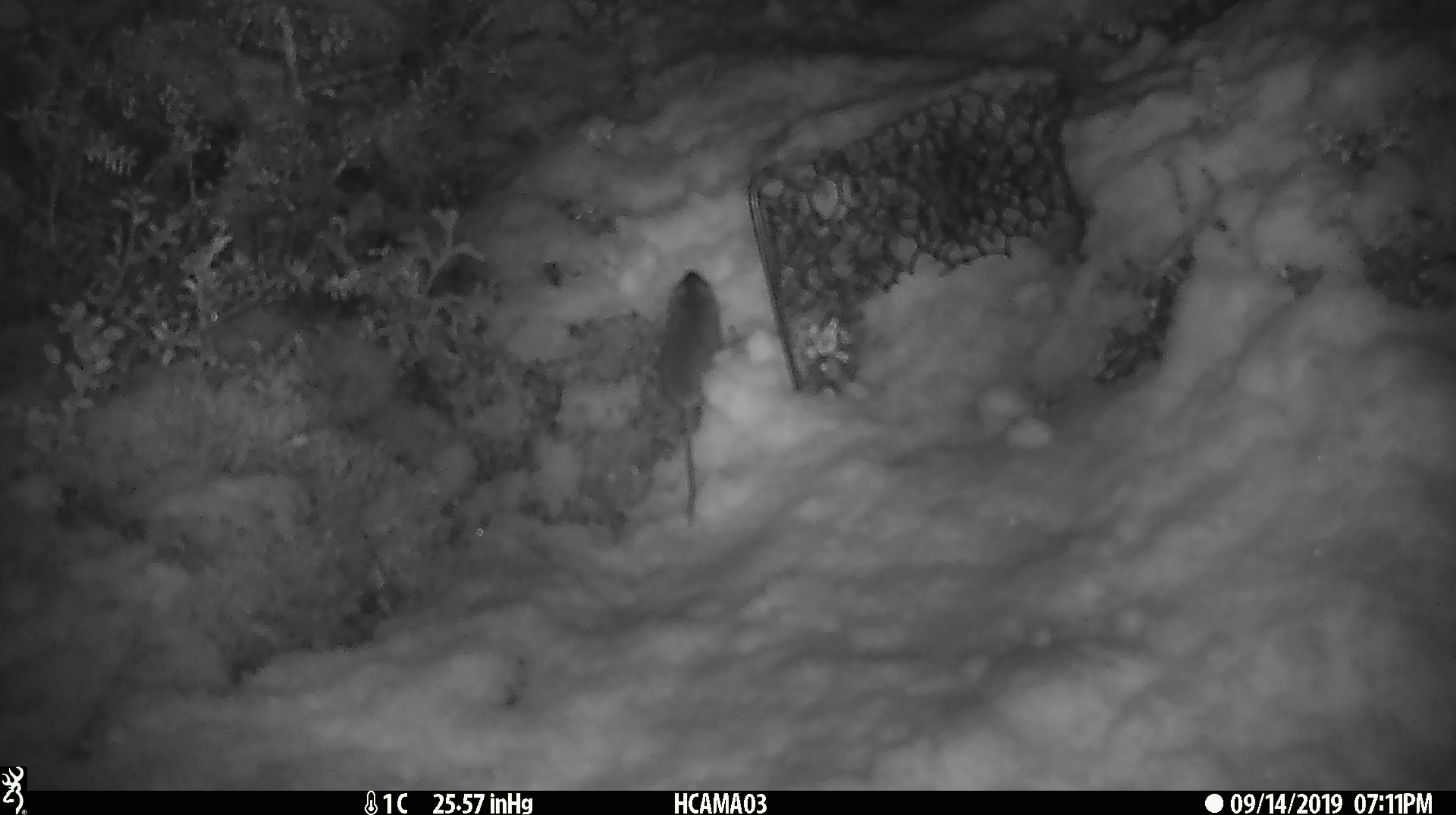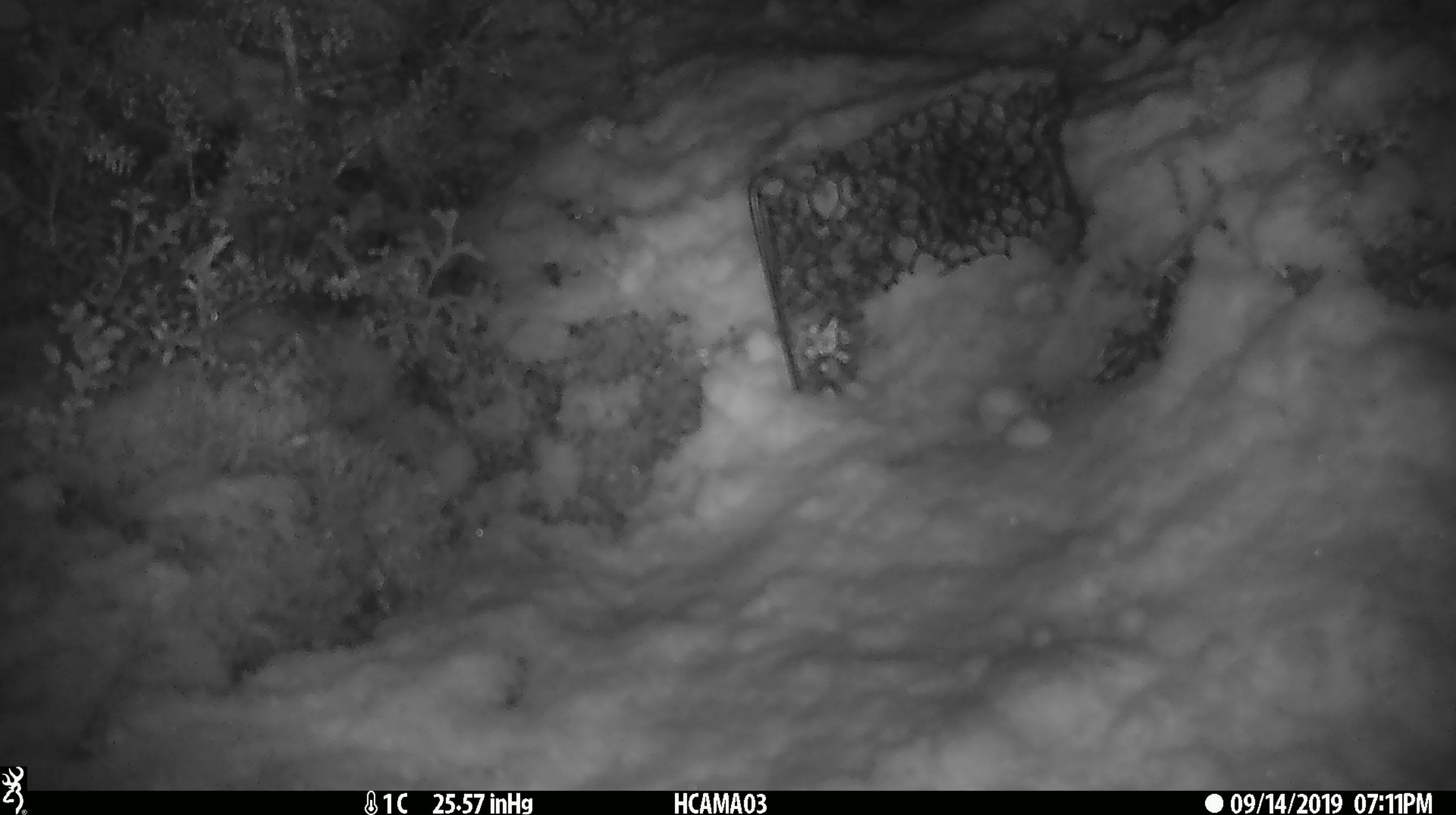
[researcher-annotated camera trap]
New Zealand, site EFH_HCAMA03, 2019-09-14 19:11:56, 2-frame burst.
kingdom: Animalia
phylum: Chordata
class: Mammalia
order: Rodentia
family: Muridae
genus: Mus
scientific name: Mus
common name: mouse